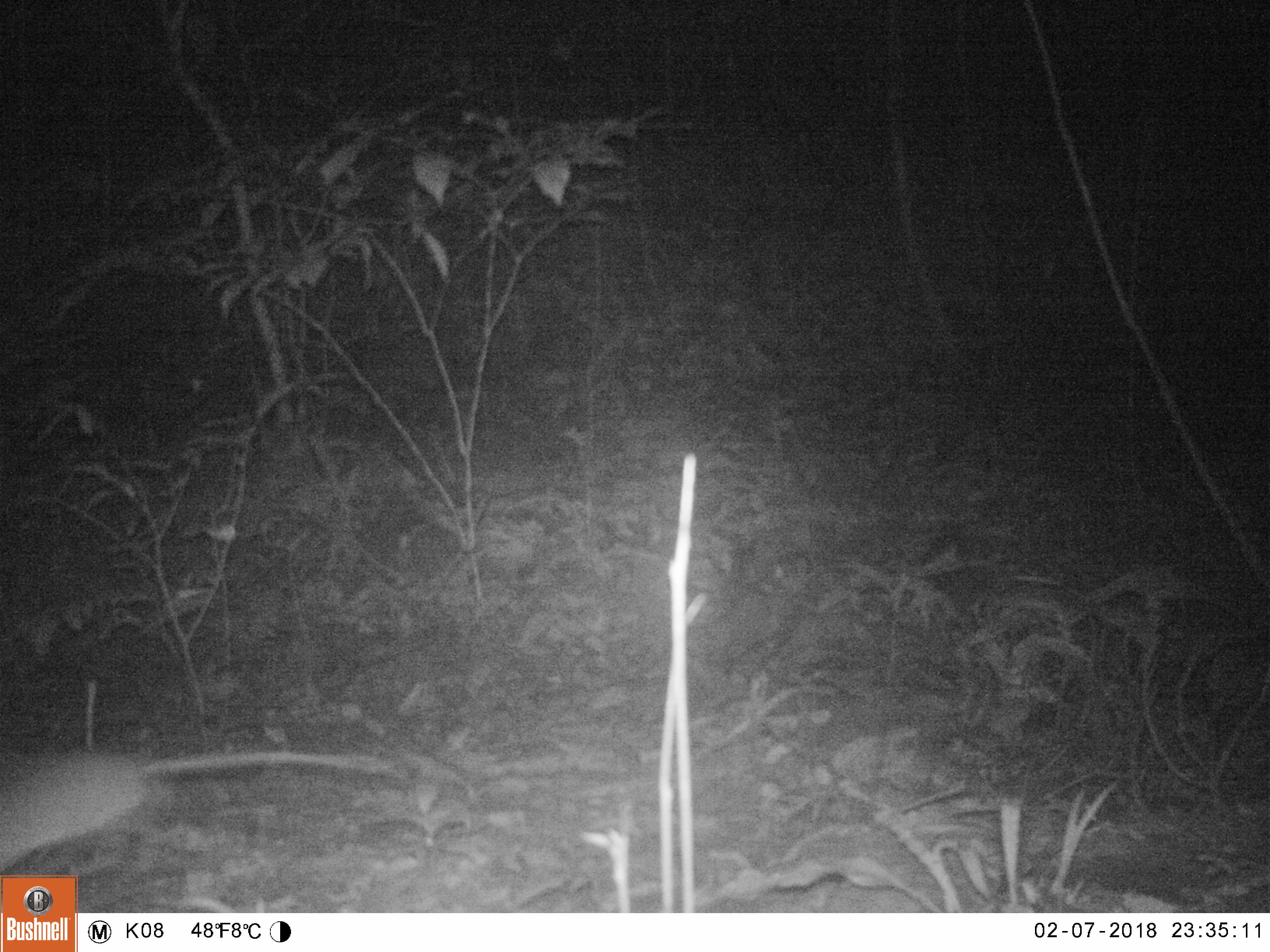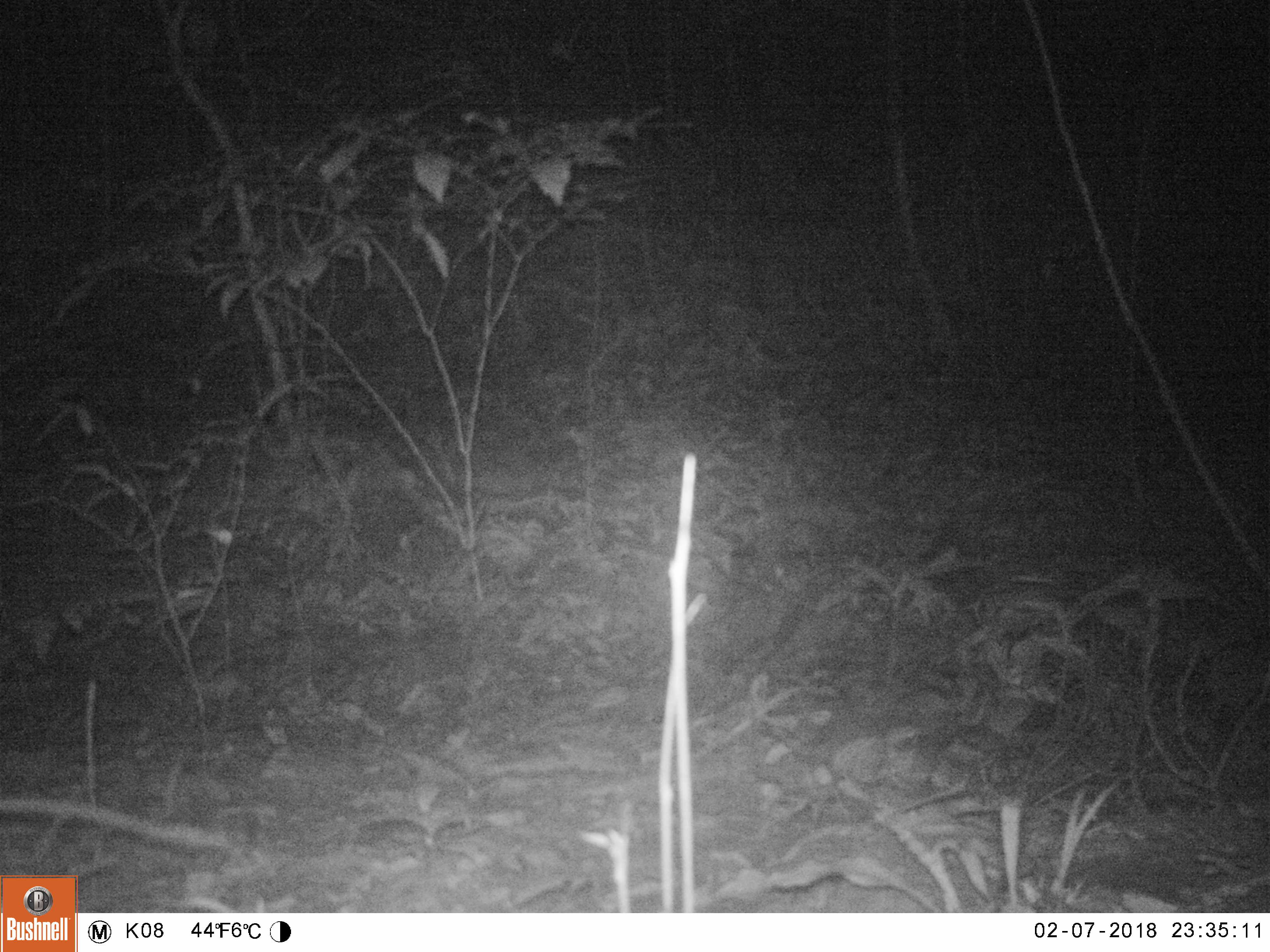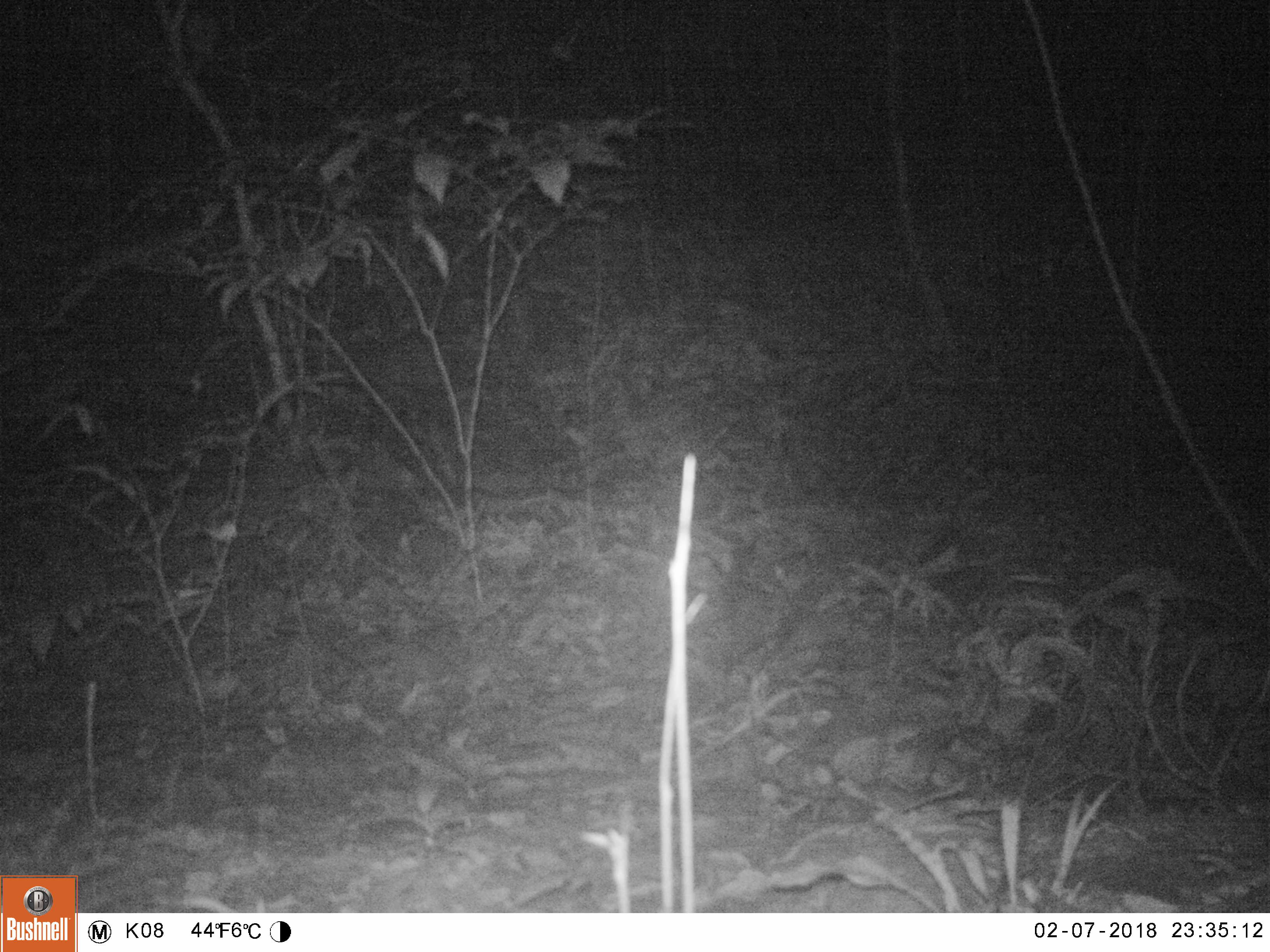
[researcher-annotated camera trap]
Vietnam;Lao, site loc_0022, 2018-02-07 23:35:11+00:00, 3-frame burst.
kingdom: Animalia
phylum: Chordata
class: Mammalia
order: Rodentia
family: Muridae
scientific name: Muridae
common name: old-world mice and rats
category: unidentified murid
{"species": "unidentified murid (old-world mice and rats) (Muridae)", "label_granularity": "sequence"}